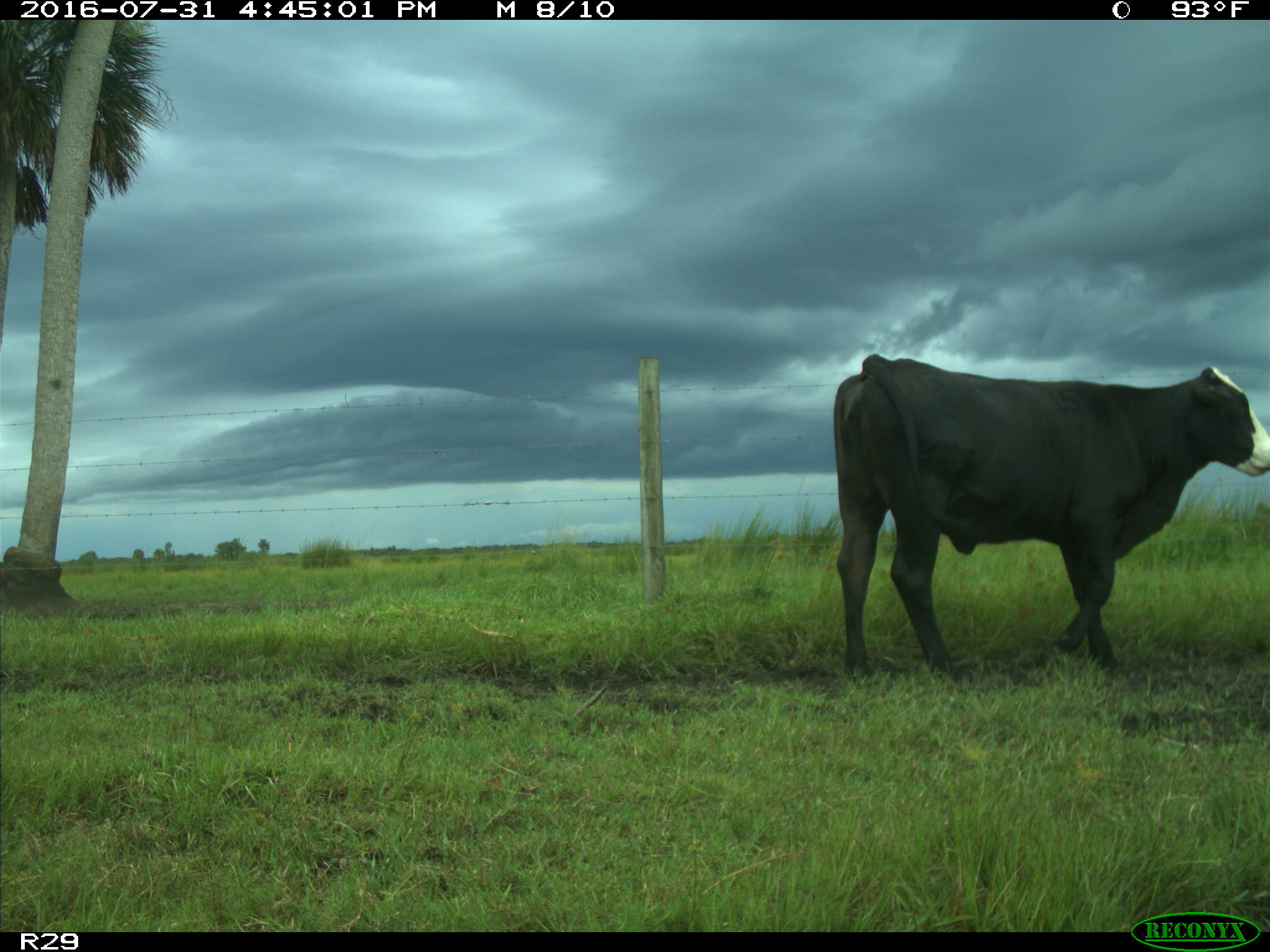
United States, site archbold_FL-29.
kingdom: Animalia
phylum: Chordata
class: Mammalia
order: Artiodactyla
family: Bovidae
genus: Bos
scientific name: Bos taurus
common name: domestic cow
Bos taurus (domestic cow).